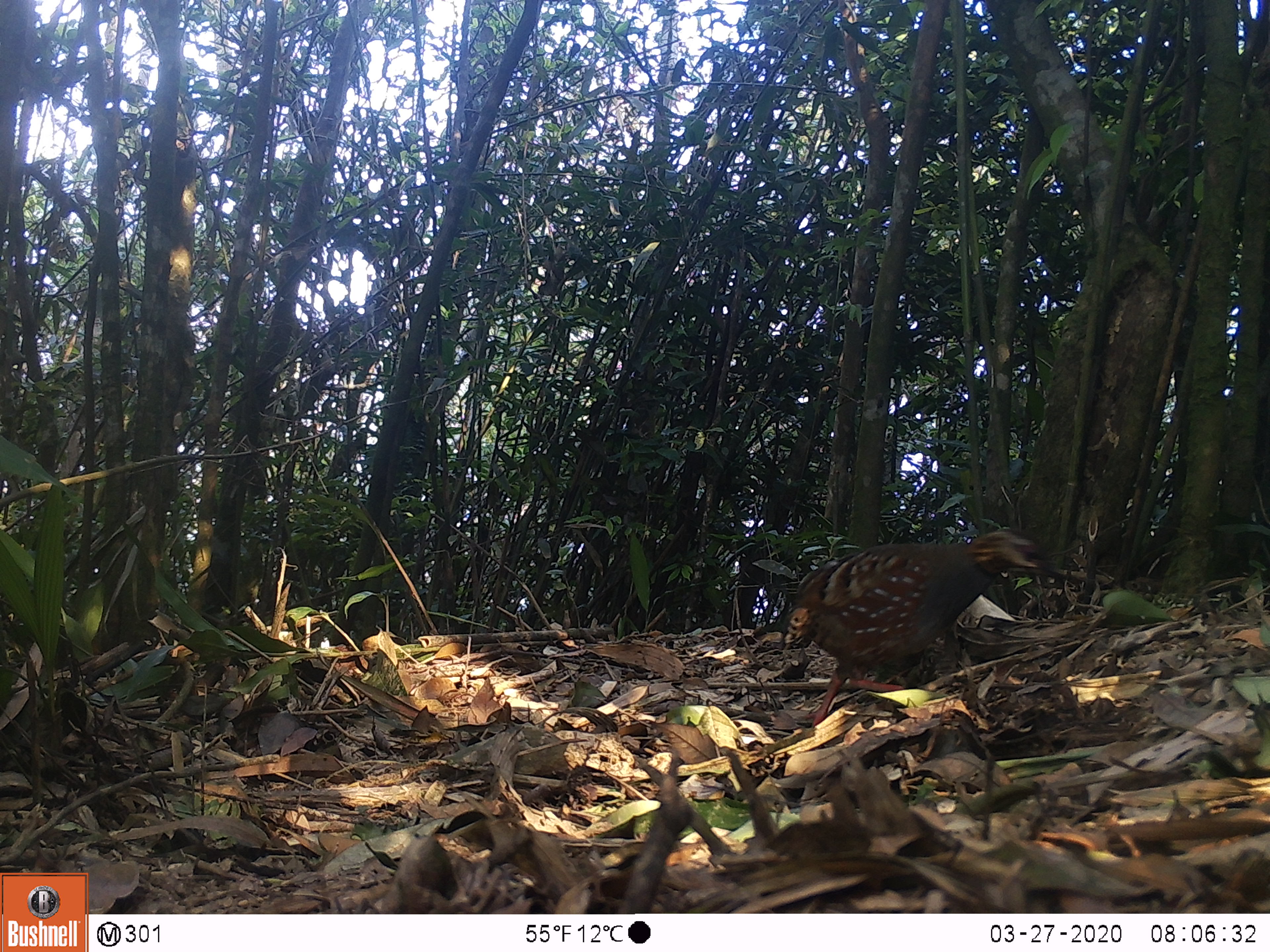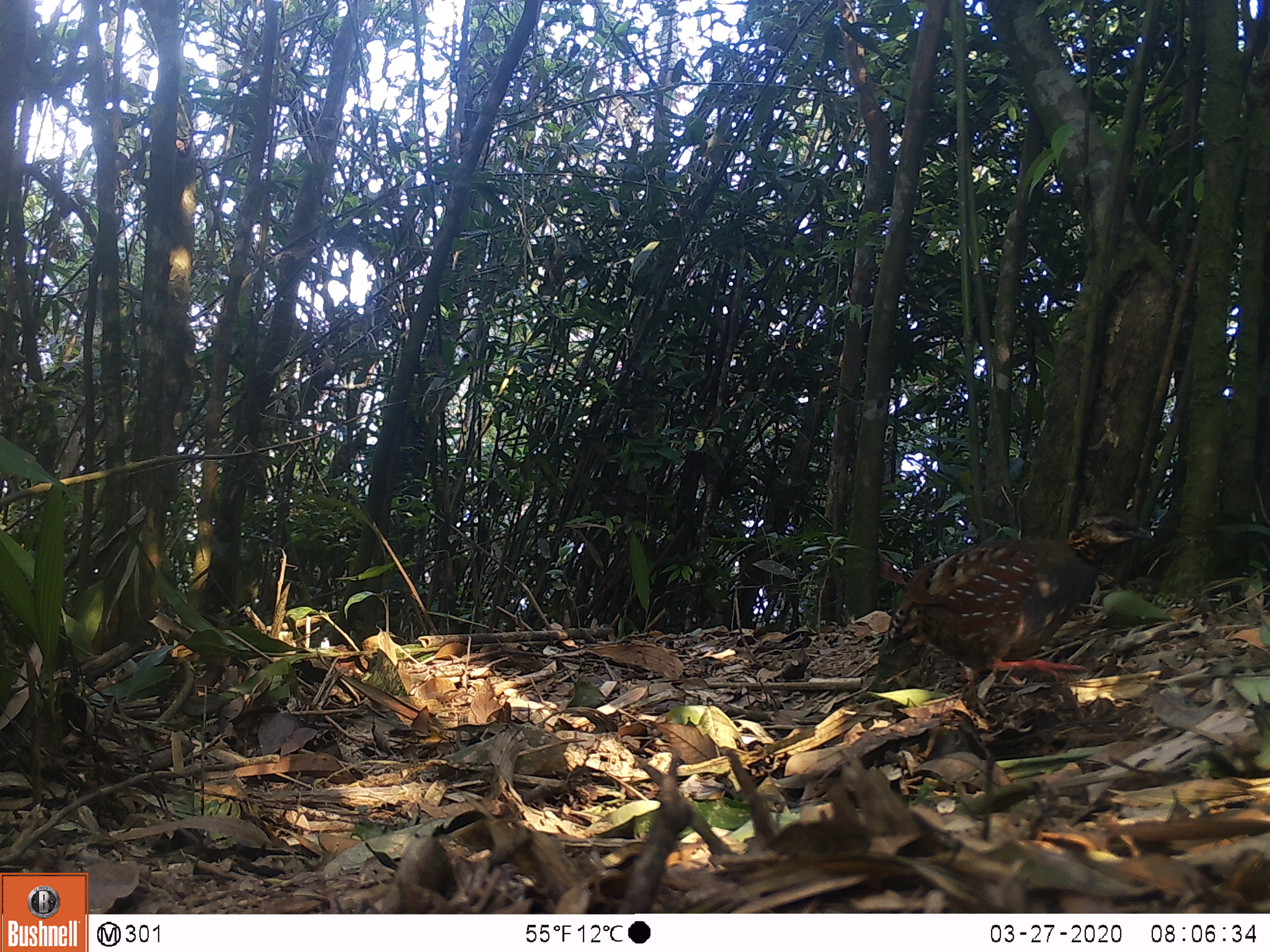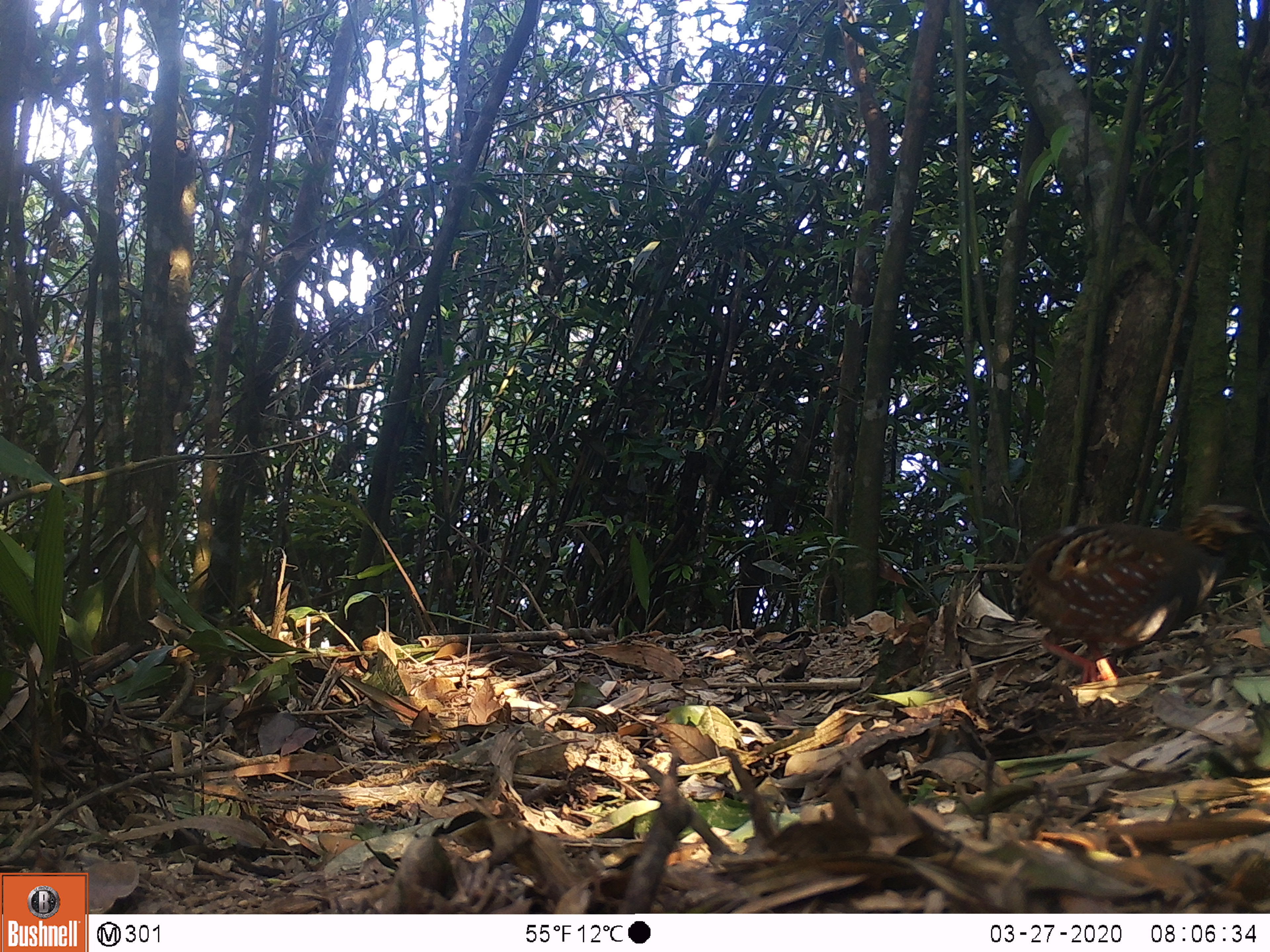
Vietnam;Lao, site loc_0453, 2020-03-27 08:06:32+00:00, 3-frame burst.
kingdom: Animalia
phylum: Chordata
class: Aves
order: Galliformes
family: Phasianidae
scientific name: Phasianidae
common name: partridge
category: unidentified partridge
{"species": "unidentified partridge (partridge) (Phasianidae)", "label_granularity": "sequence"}